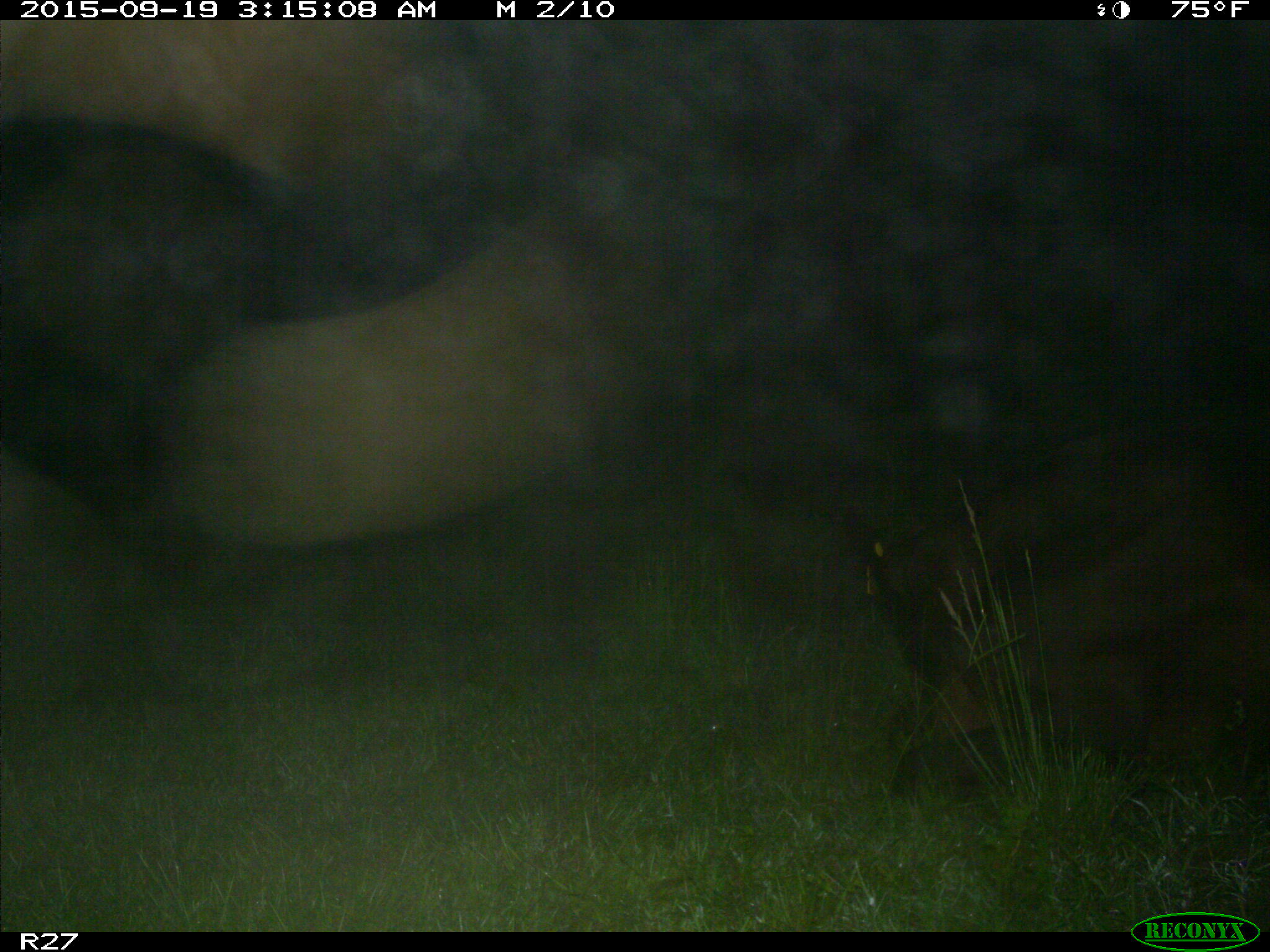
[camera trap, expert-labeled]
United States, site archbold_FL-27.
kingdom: Animalia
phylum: Chordata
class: Mammalia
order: Artiodactyla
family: Bovidae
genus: Bos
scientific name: Bos taurus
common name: domestic cow